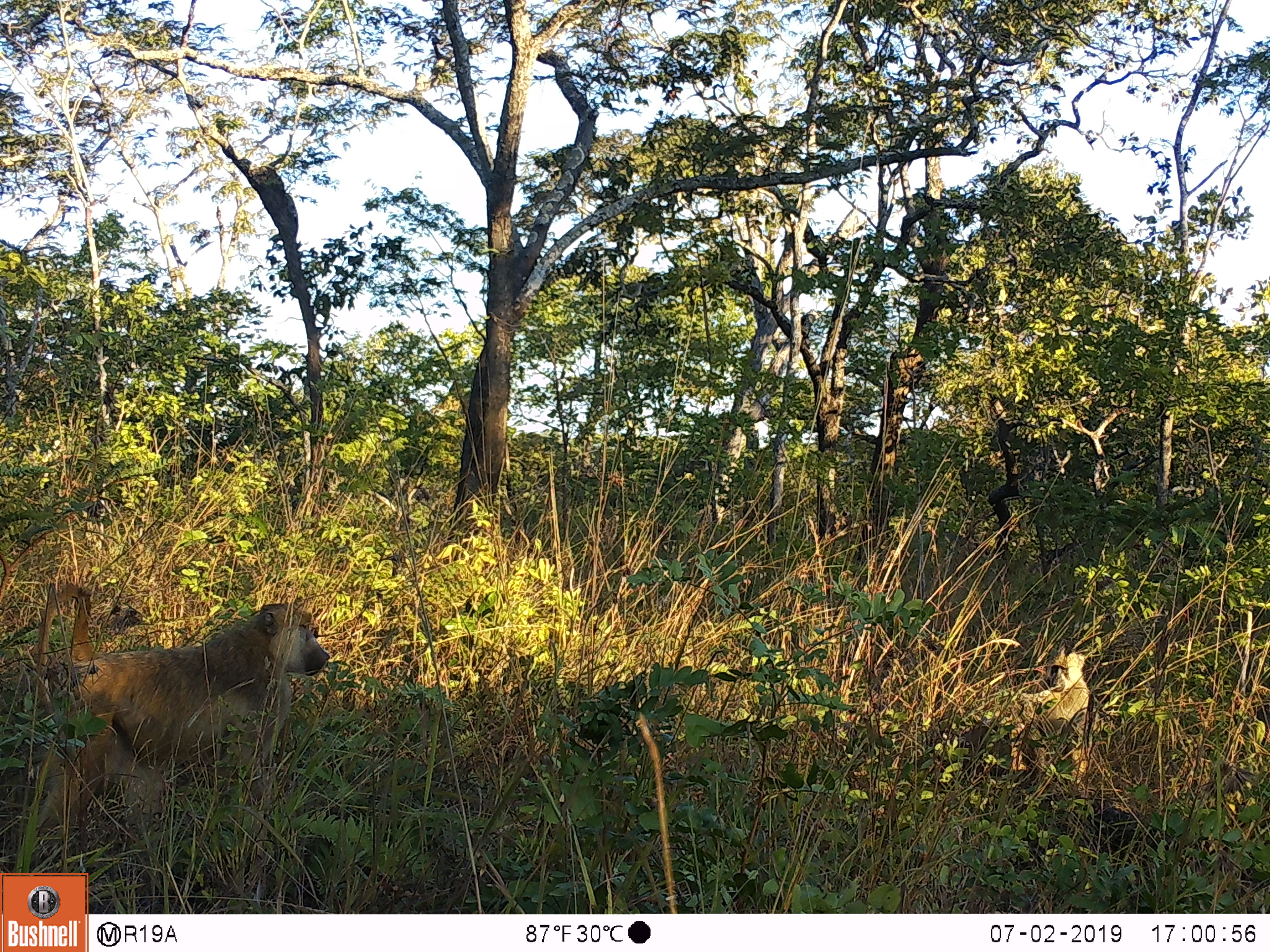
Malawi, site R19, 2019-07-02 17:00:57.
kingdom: Animalia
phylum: Chordata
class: Mammalia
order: Primates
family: Cercopithecidae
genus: Papio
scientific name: Papio cynocephalus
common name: yellow baboon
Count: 2.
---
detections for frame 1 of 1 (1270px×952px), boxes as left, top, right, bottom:
yellow baboon: 0, 539, 361, 852; 980, 634, 1116, 793